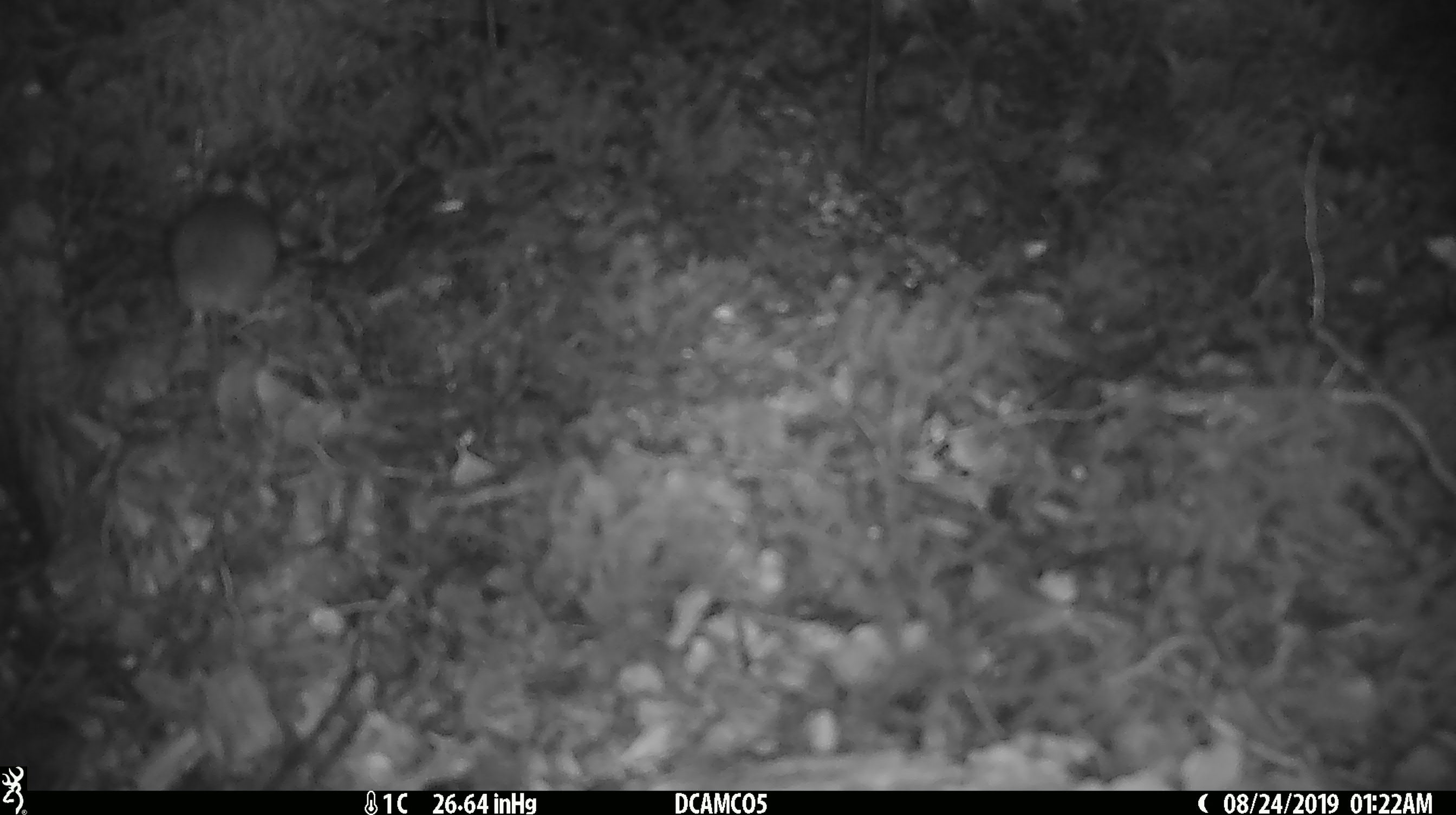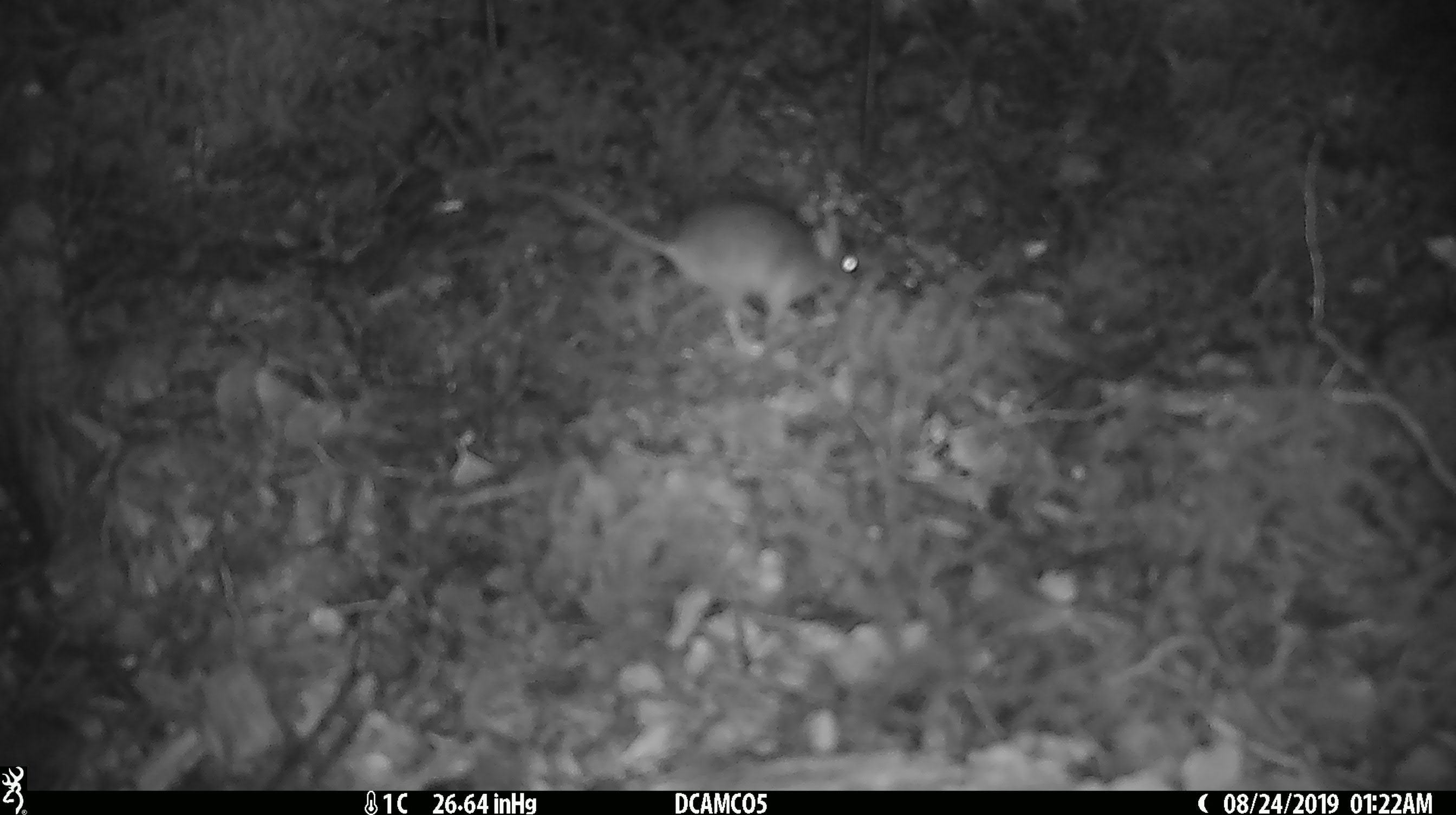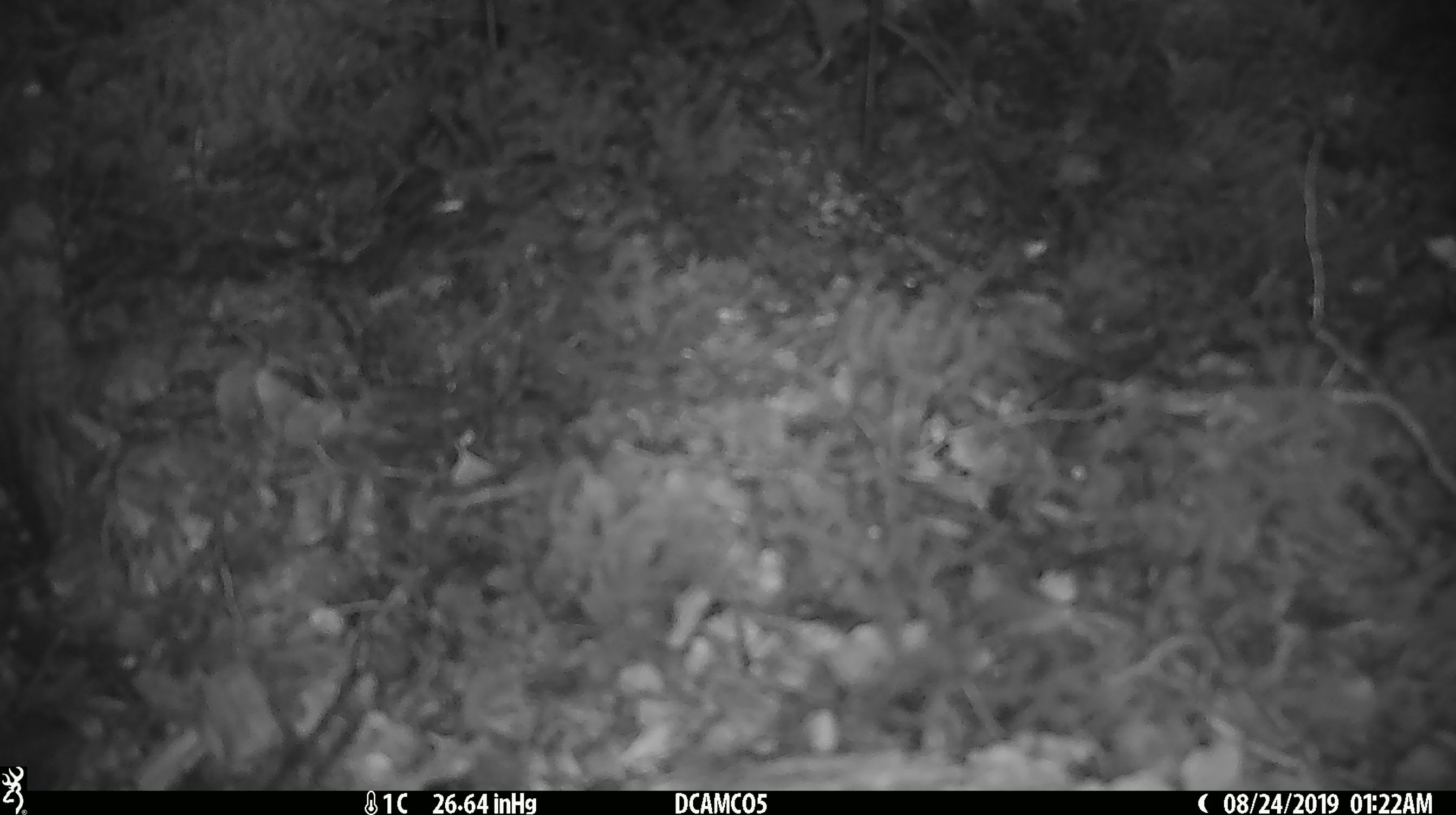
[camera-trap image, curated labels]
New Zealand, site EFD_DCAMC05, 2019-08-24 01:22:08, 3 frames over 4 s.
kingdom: Animalia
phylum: Chordata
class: Mammalia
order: Rodentia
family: Muridae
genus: Mus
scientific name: Mus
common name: mouse